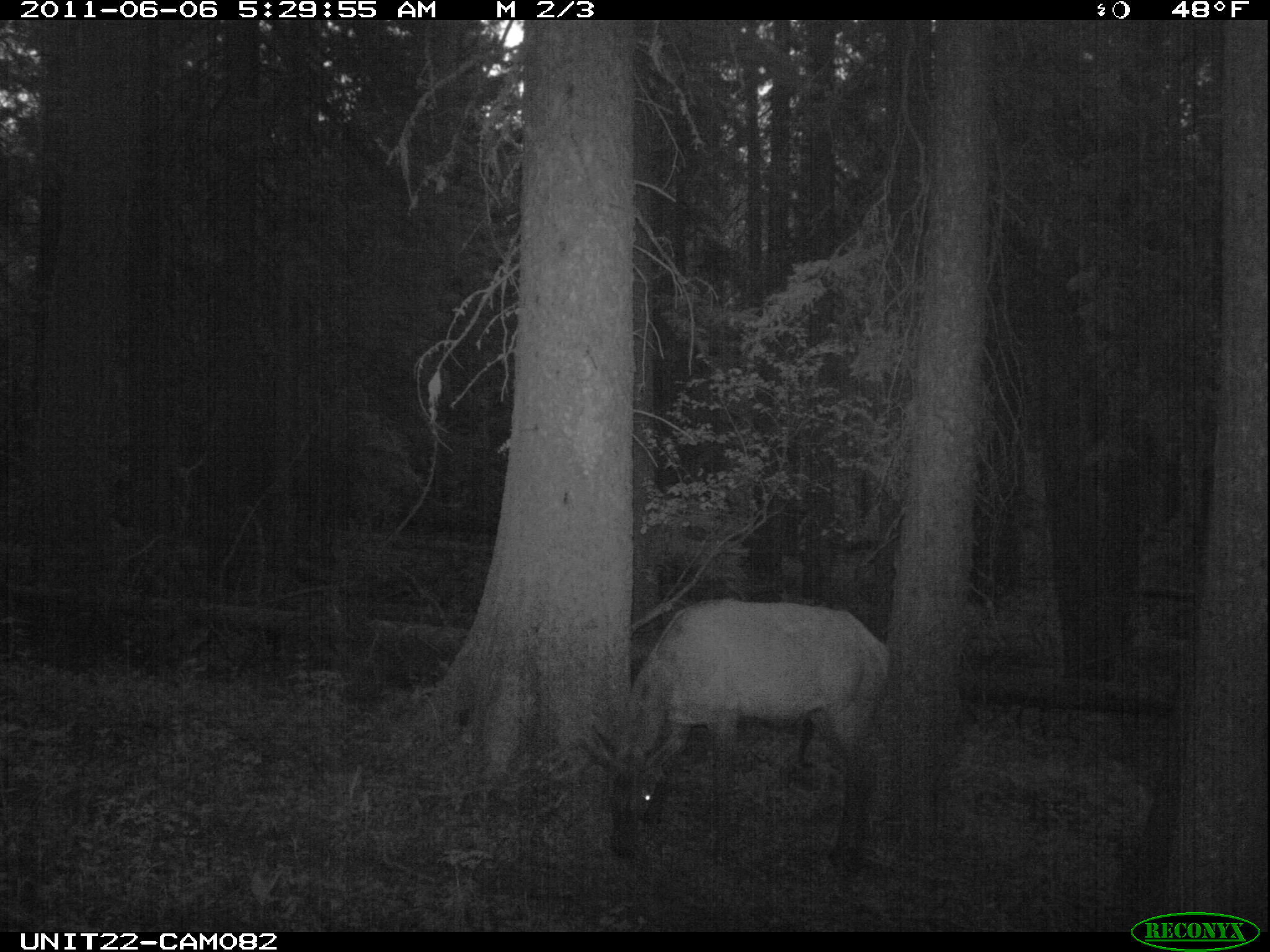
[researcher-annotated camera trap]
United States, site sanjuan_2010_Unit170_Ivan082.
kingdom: Animalia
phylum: Chordata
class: Mammalia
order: Artiodactyla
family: Cervidae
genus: Cervus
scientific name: Cervus elaphus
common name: red deer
Cervus elaphus (red deer).